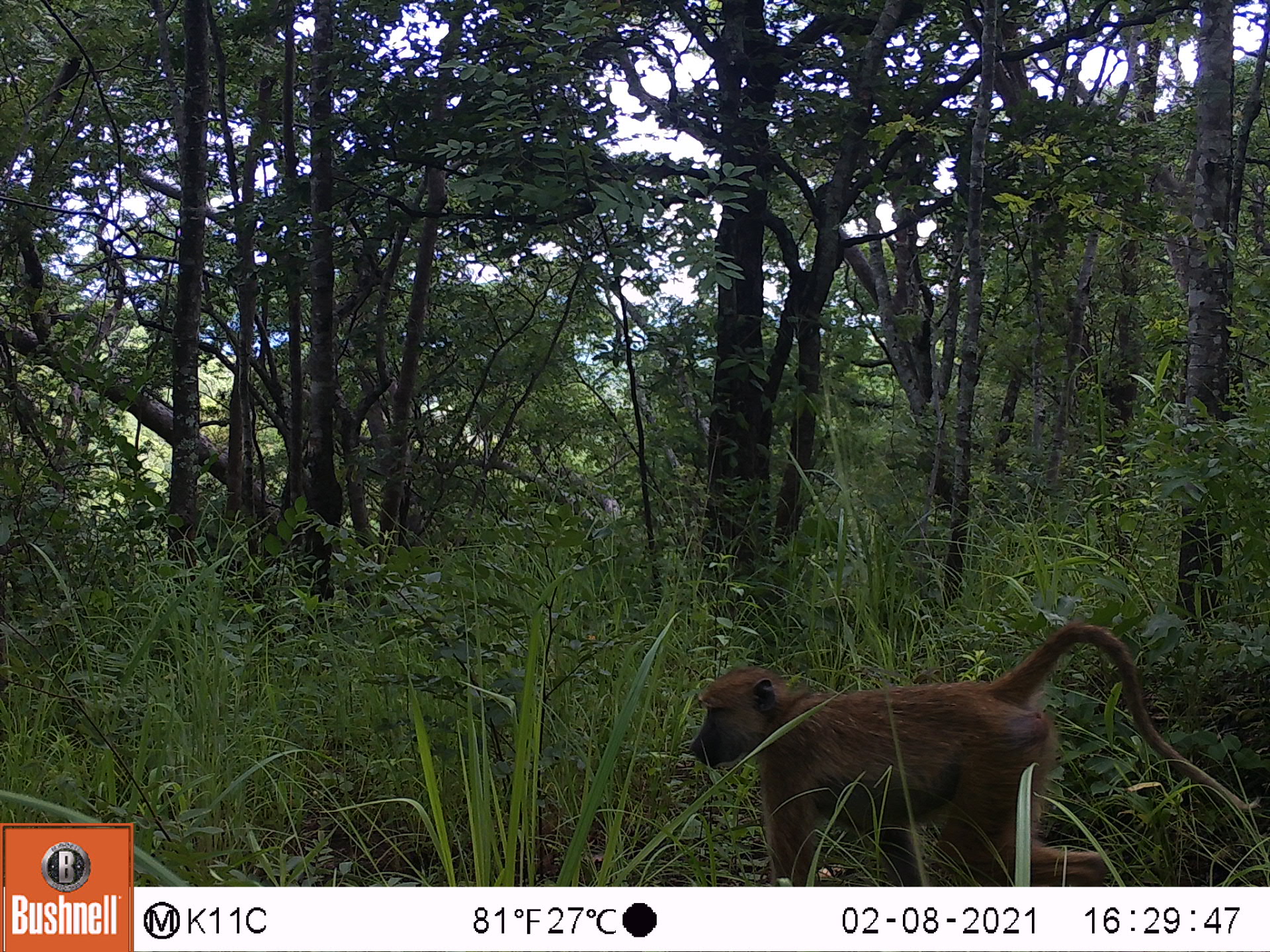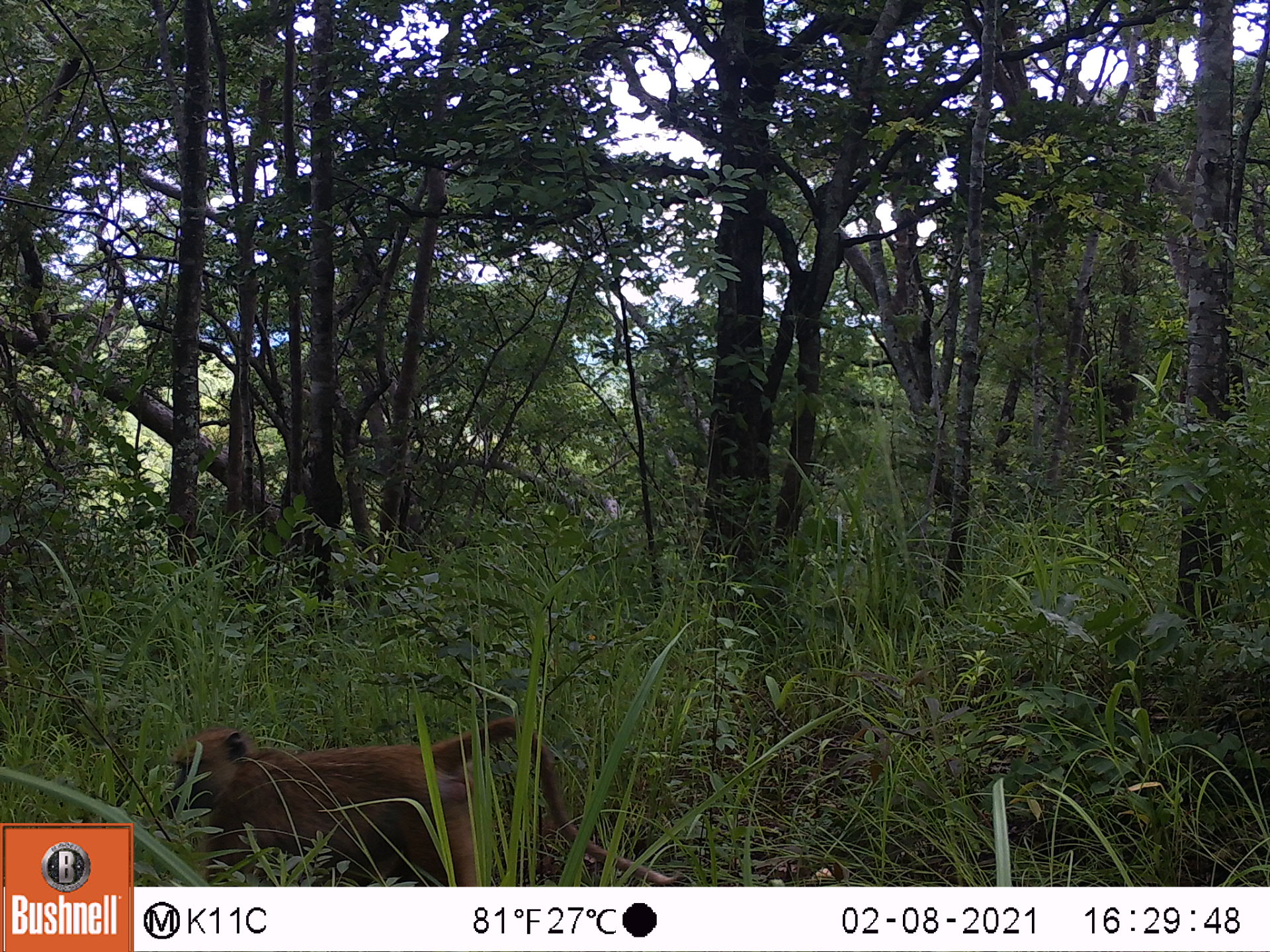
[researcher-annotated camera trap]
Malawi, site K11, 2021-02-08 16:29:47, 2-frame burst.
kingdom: Animalia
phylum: Chordata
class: Mammalia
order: Primates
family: Cercopithecidae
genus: Papio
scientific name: Papio cynocephalus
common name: yellow baboon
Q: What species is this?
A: Yellow baboon (Papio cynocephalus).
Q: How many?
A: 1.